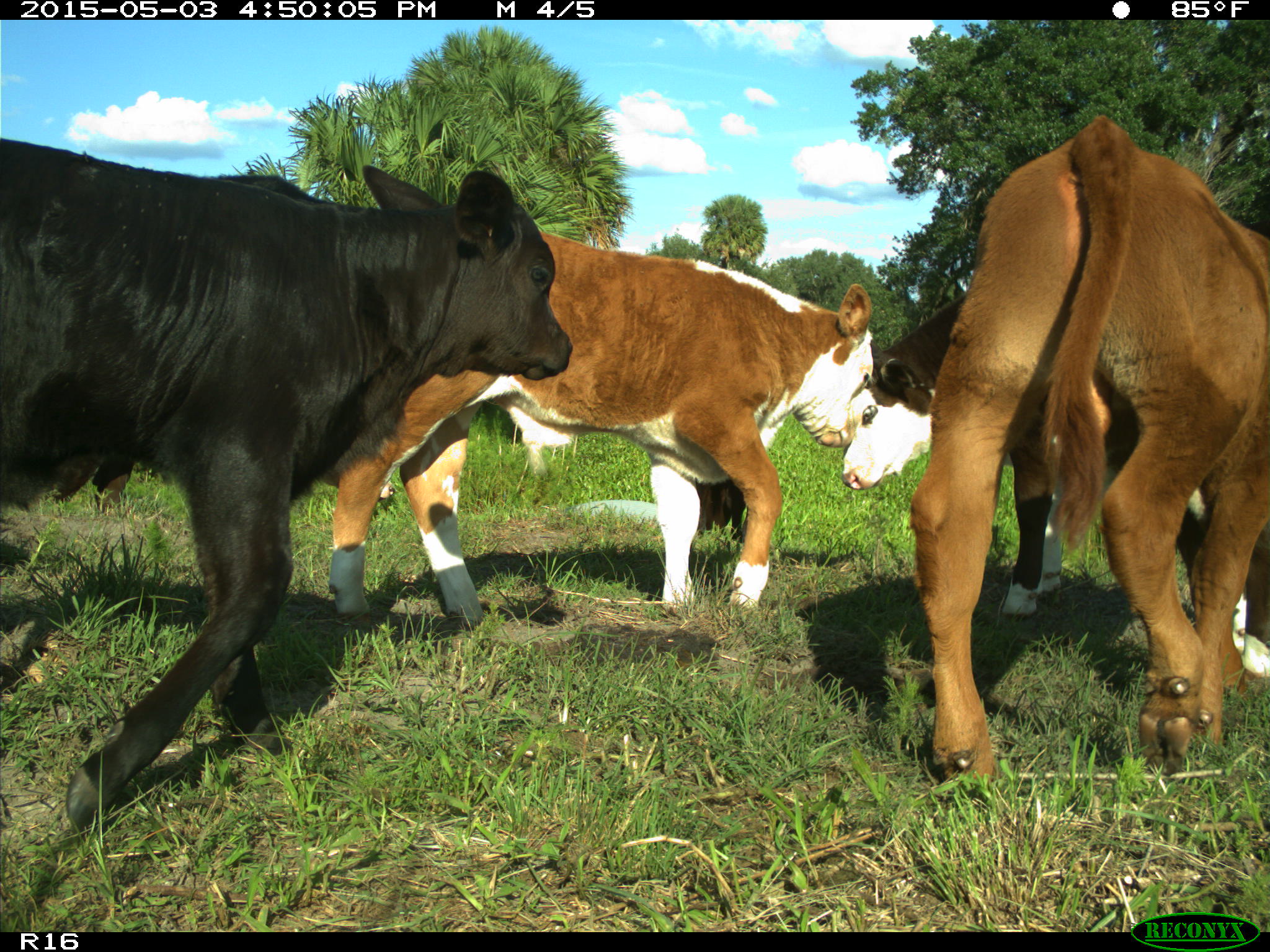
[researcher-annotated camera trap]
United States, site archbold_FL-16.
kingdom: Animalia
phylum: Chordata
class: Mammalia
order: Artiodactyla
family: Bovidae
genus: Bos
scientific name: Bos taurus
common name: domestic cow